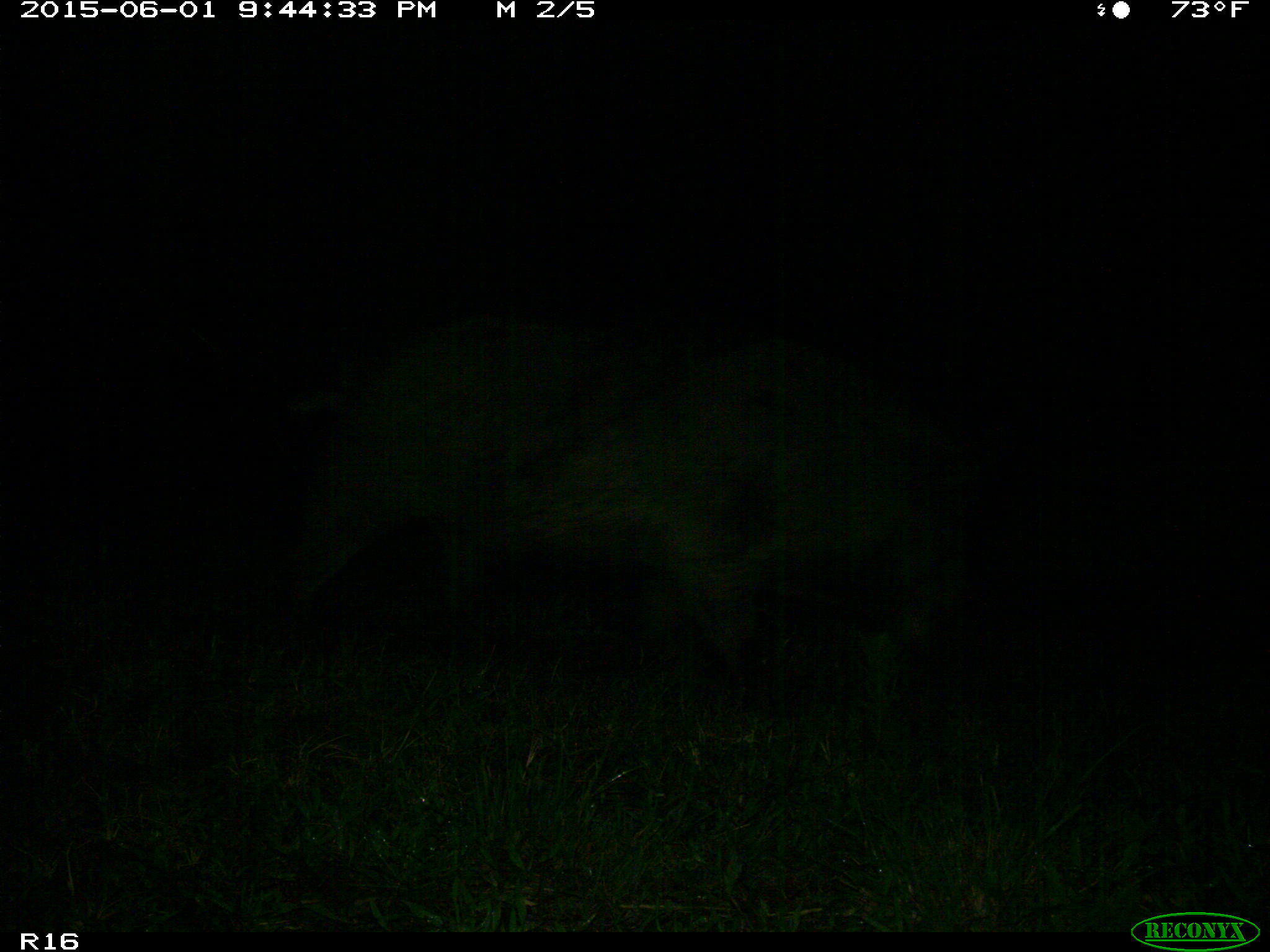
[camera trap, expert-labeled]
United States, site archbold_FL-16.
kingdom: Animalia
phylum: Chordata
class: Mammalia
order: Artiodactyla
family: Suidae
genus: Sus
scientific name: Sus scrofa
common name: wild boar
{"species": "Sus scrofa (wild boar)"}